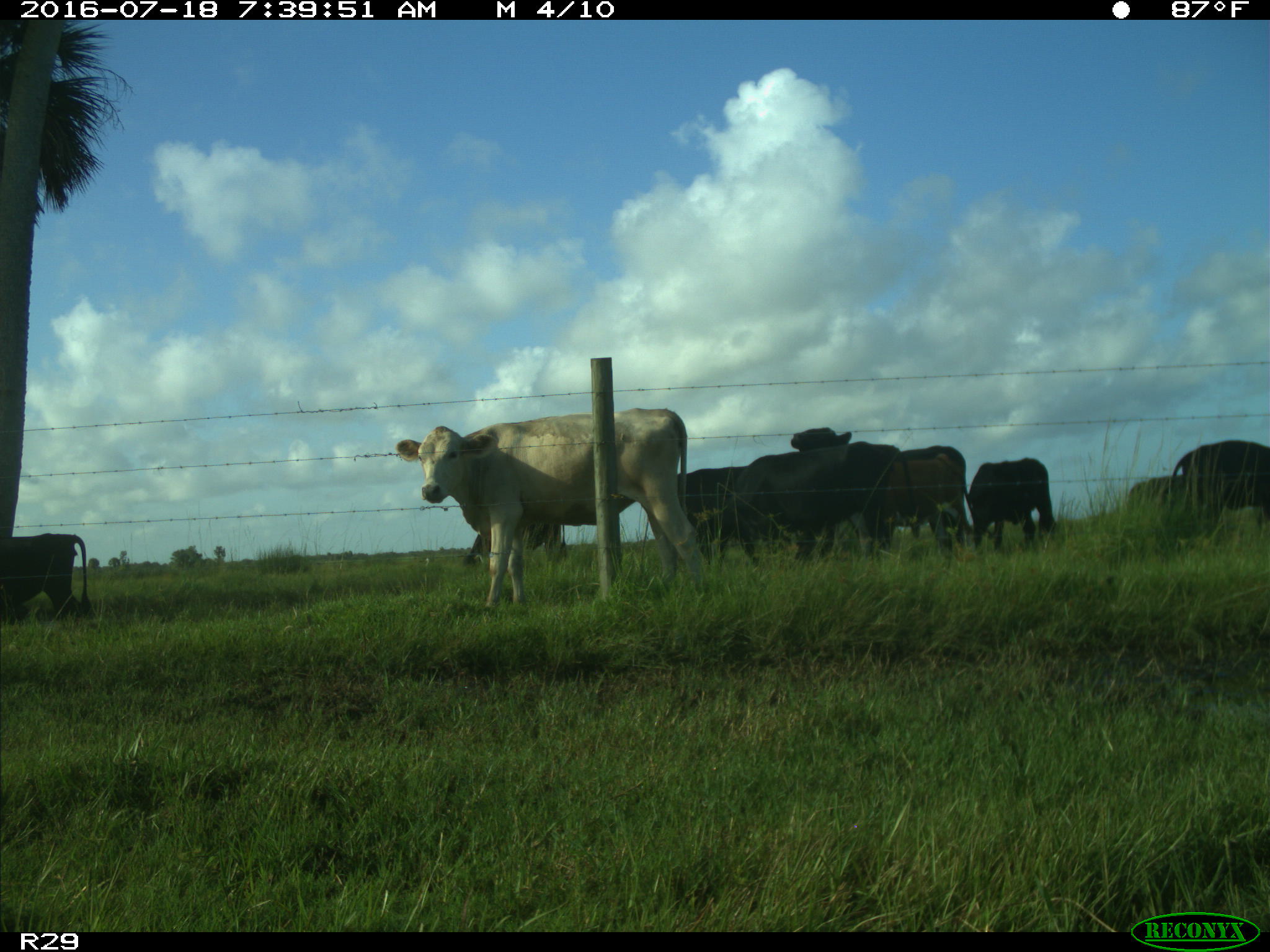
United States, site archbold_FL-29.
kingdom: Animalia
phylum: Chordata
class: Mammalia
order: Artiodactyla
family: Bovidae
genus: Bos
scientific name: Bos taurus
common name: domestic cow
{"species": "Bos taurus (domestic cow)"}